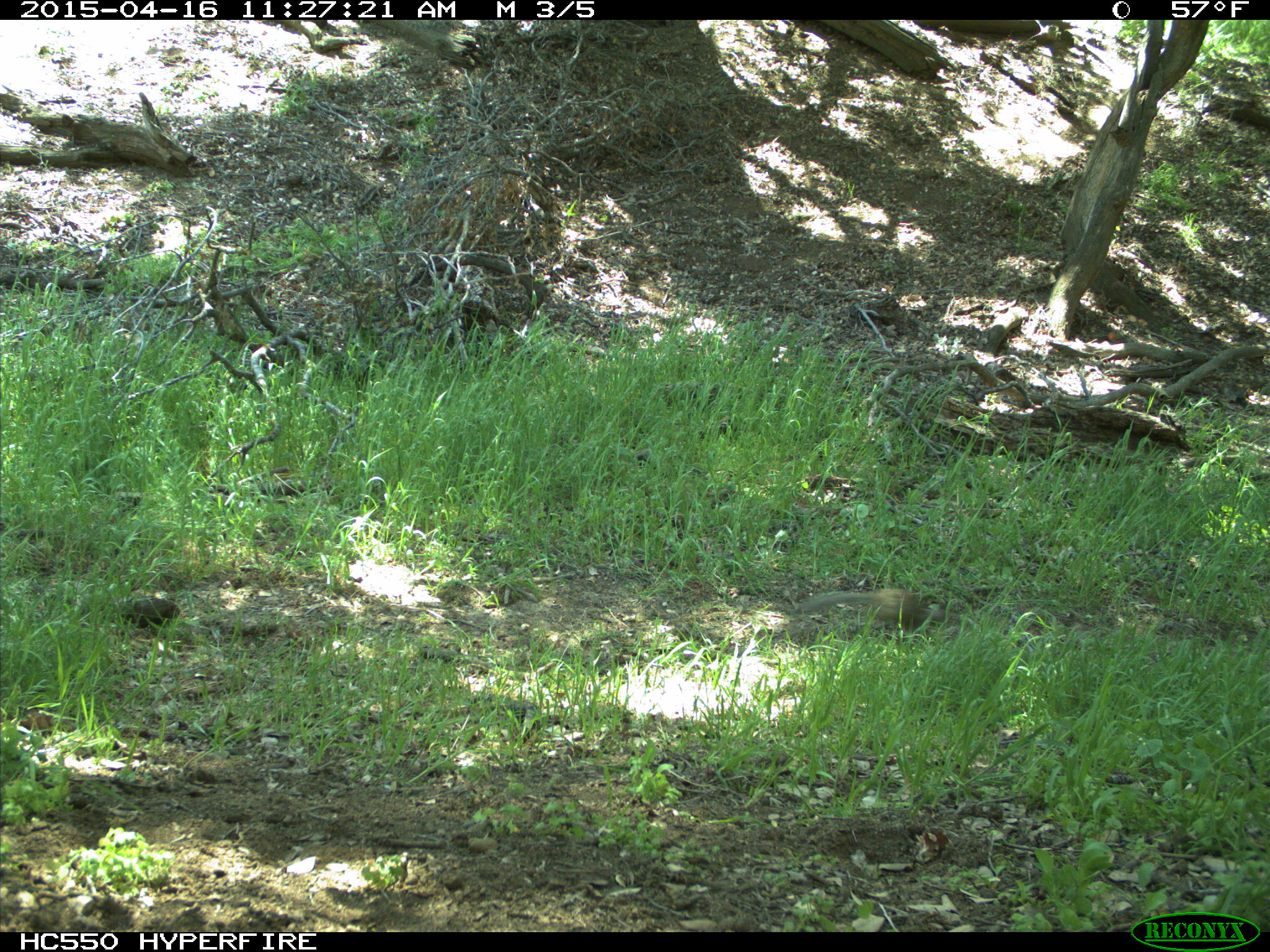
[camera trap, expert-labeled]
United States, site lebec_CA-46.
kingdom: Animalia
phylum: Chordata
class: Mammalia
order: Rodentia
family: Sciuridae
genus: Otospermophilus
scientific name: Otospermophilus beecheyi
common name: california ground squirrel